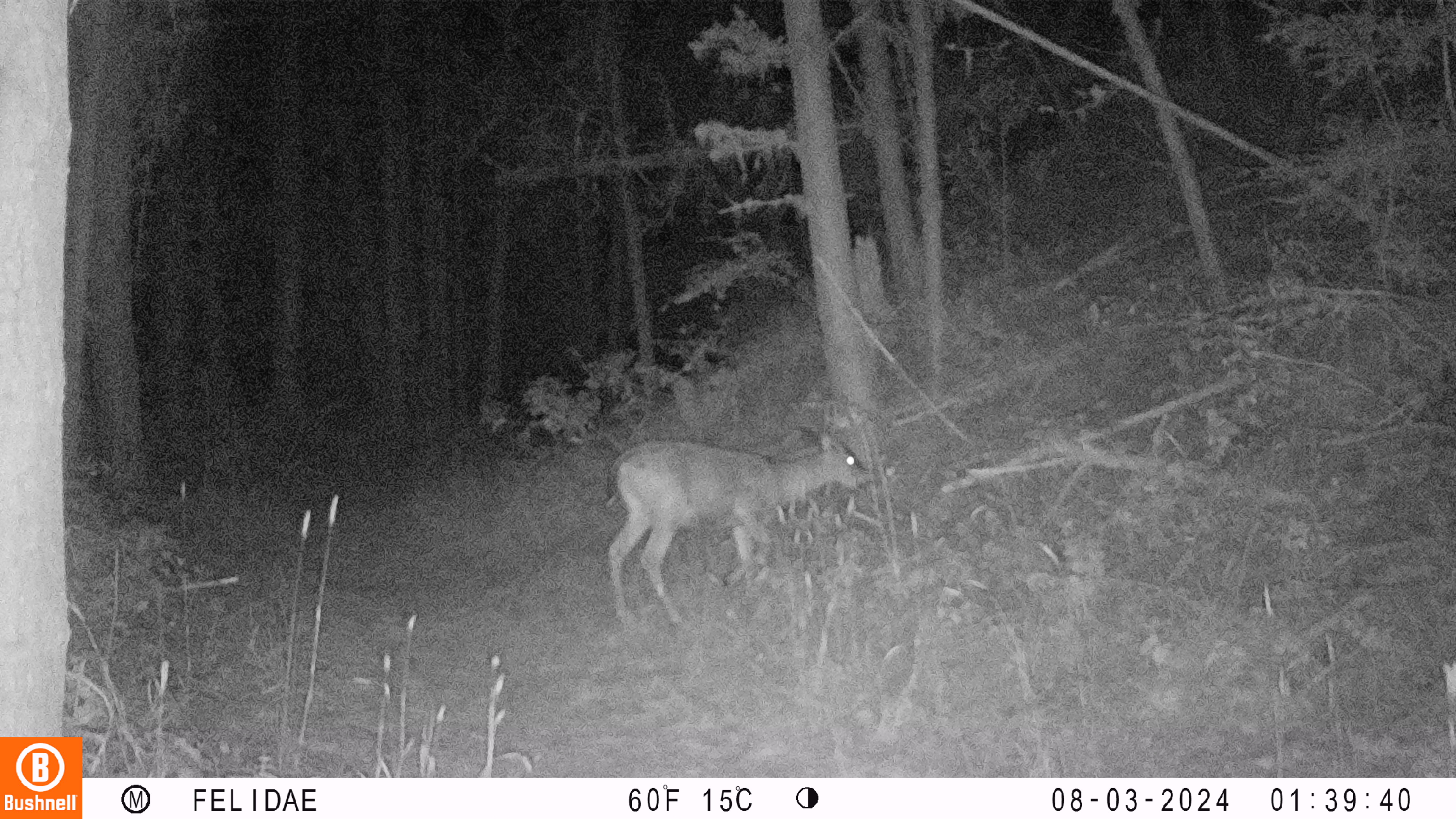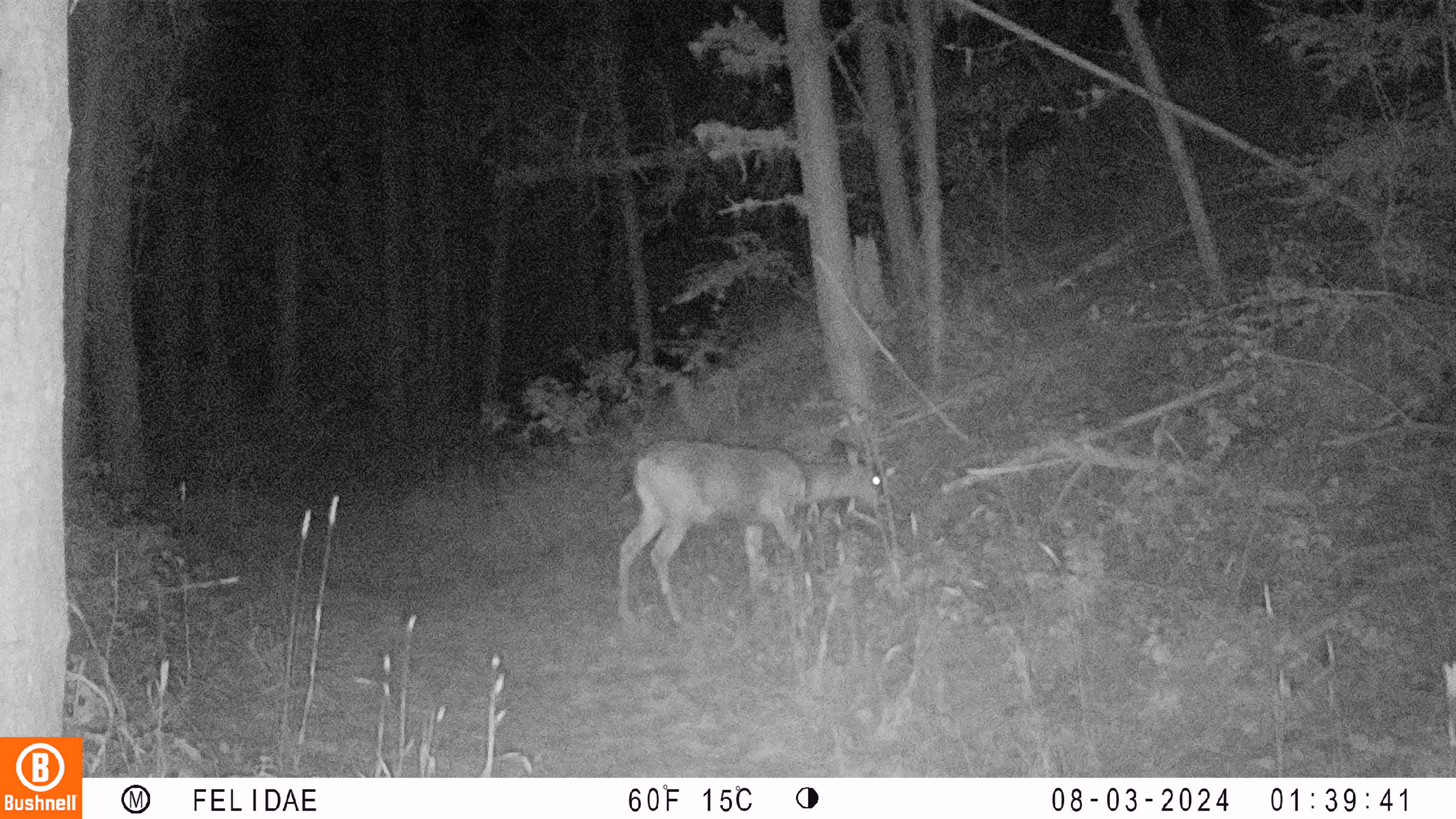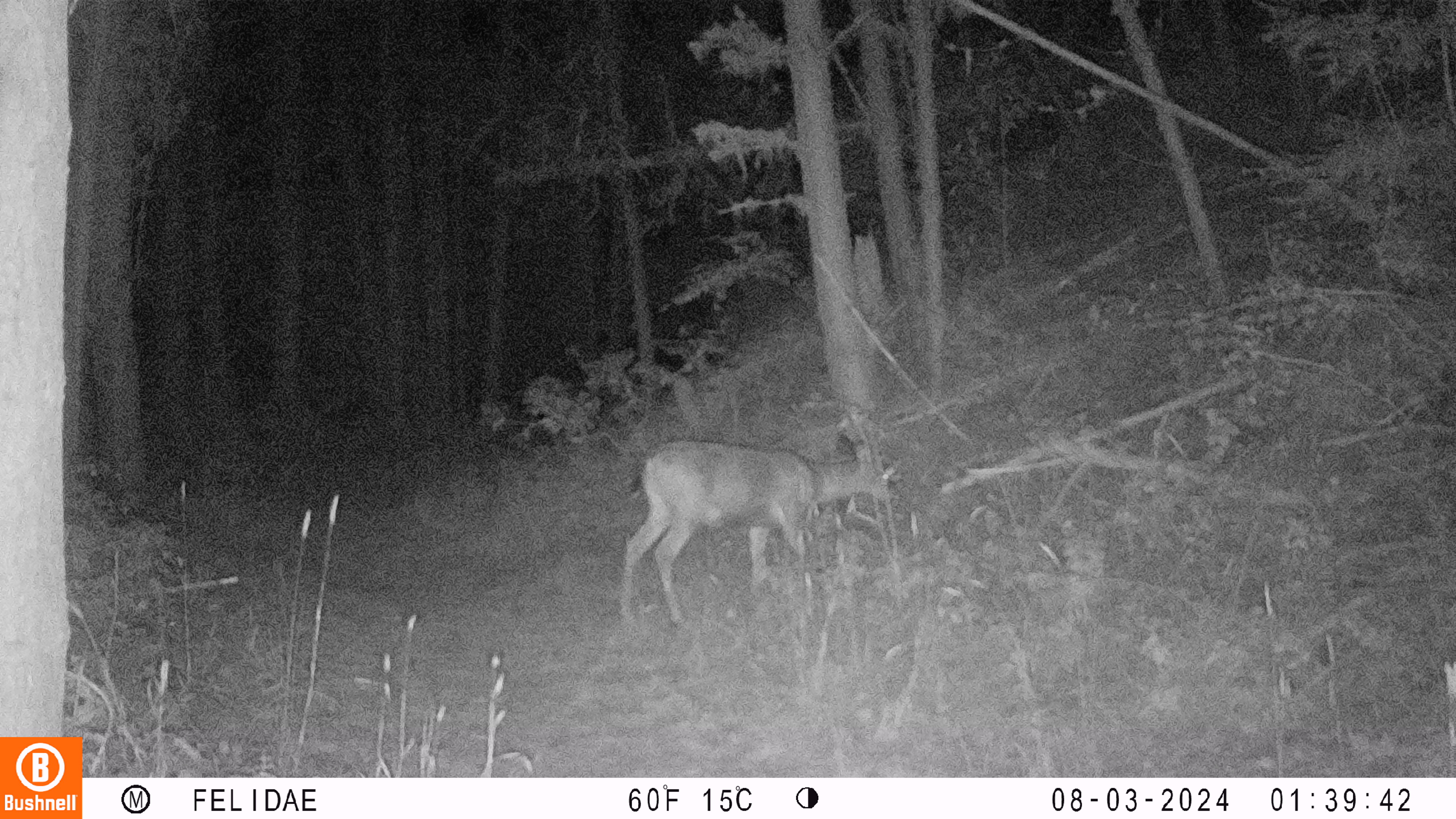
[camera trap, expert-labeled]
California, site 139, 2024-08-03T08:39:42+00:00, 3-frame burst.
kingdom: Animalia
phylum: Chordata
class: Mammalia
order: Artiodactyla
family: Cervidae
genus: Odocoileus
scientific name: Odocoileus hemionus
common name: mule deer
Mule deer (Odocoileus hemionus).